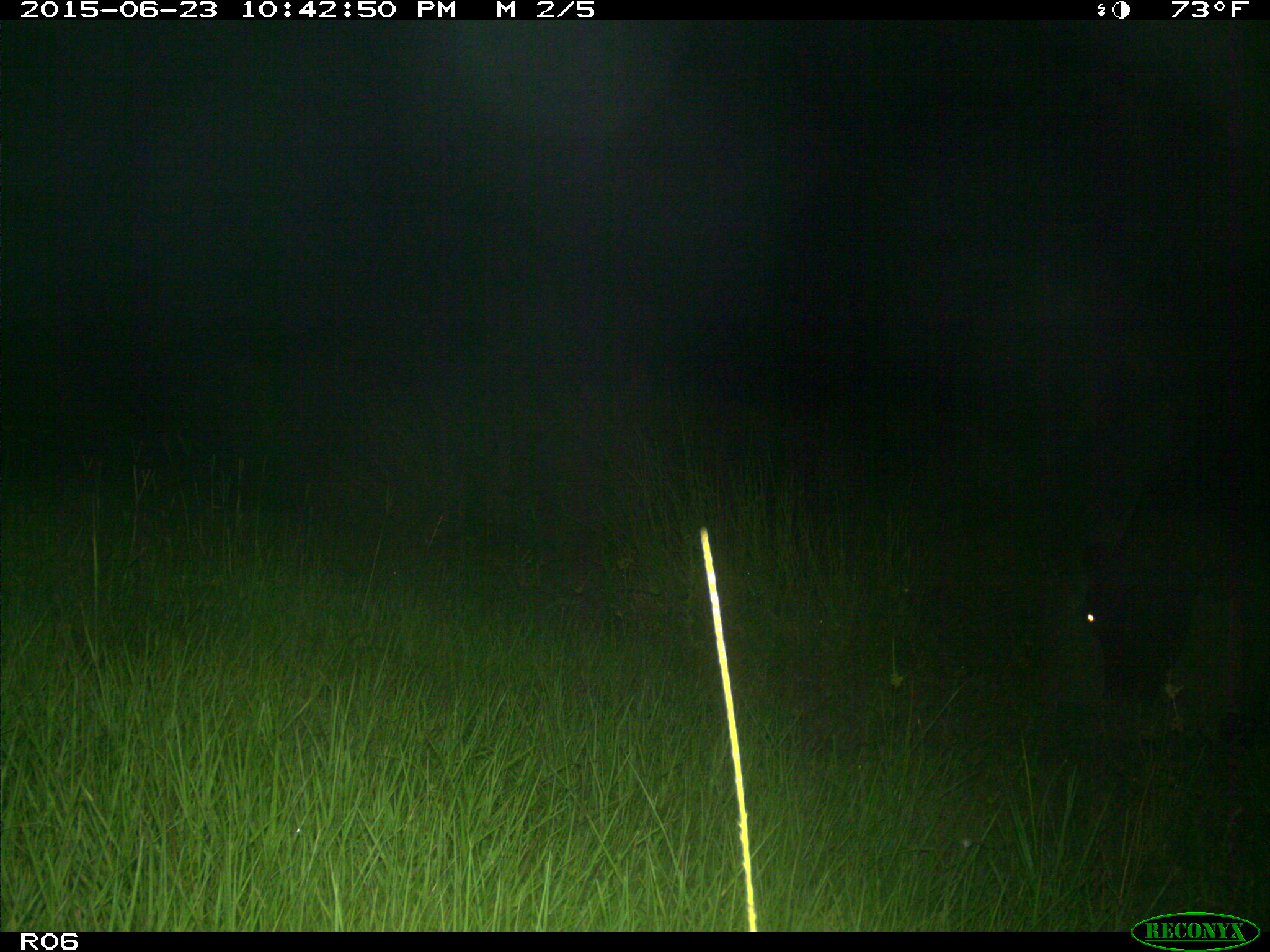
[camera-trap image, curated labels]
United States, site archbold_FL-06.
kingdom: Animalia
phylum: Chordata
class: Mammalia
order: Artiodactyla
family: Bovidae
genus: Bos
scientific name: Bos taurus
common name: domestic cow